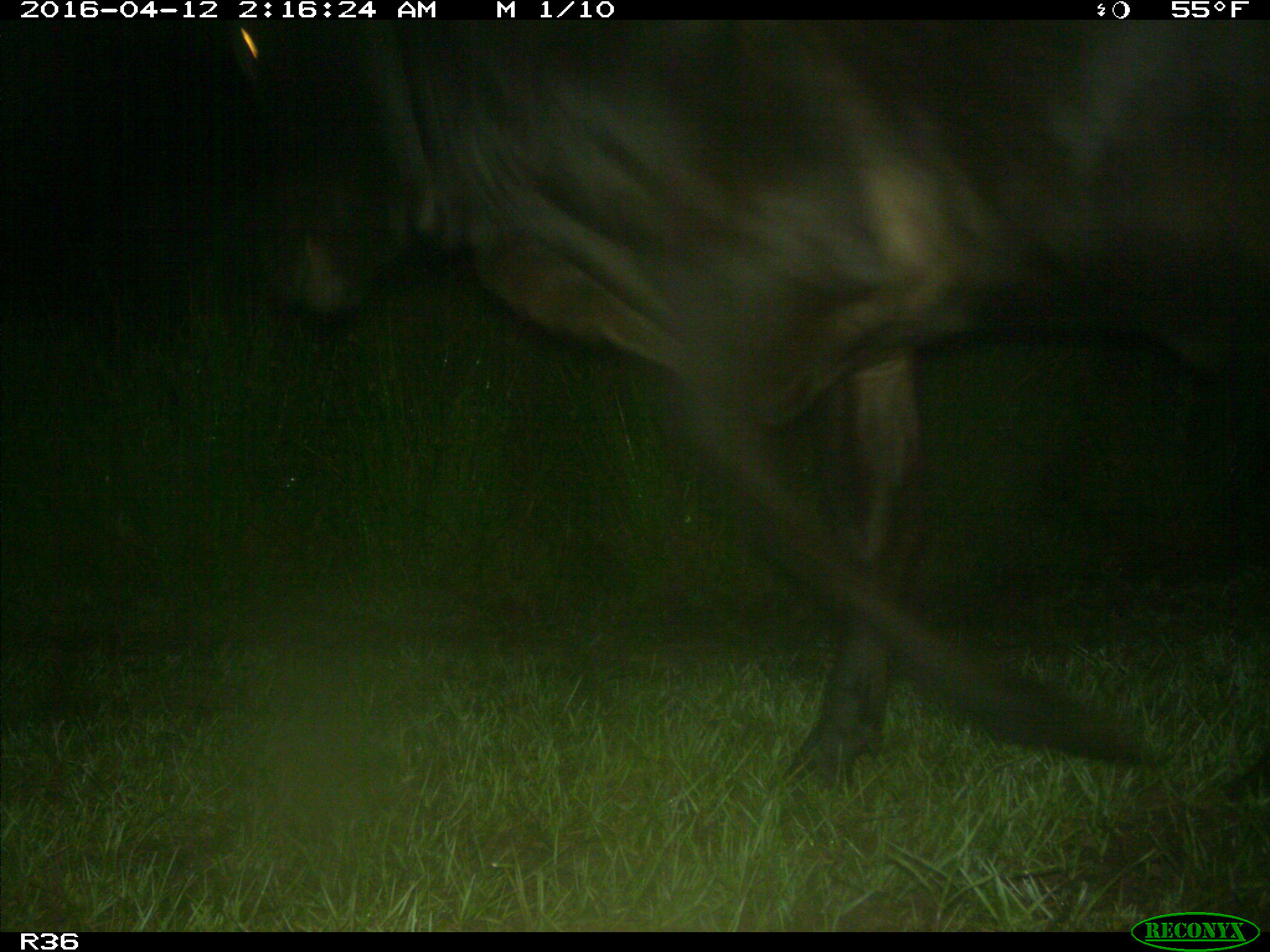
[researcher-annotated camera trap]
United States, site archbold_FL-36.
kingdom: Animalia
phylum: Chordata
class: Mammalia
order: Artiodactyla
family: Bovidae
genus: Bos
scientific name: Bos taurus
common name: domestic cow